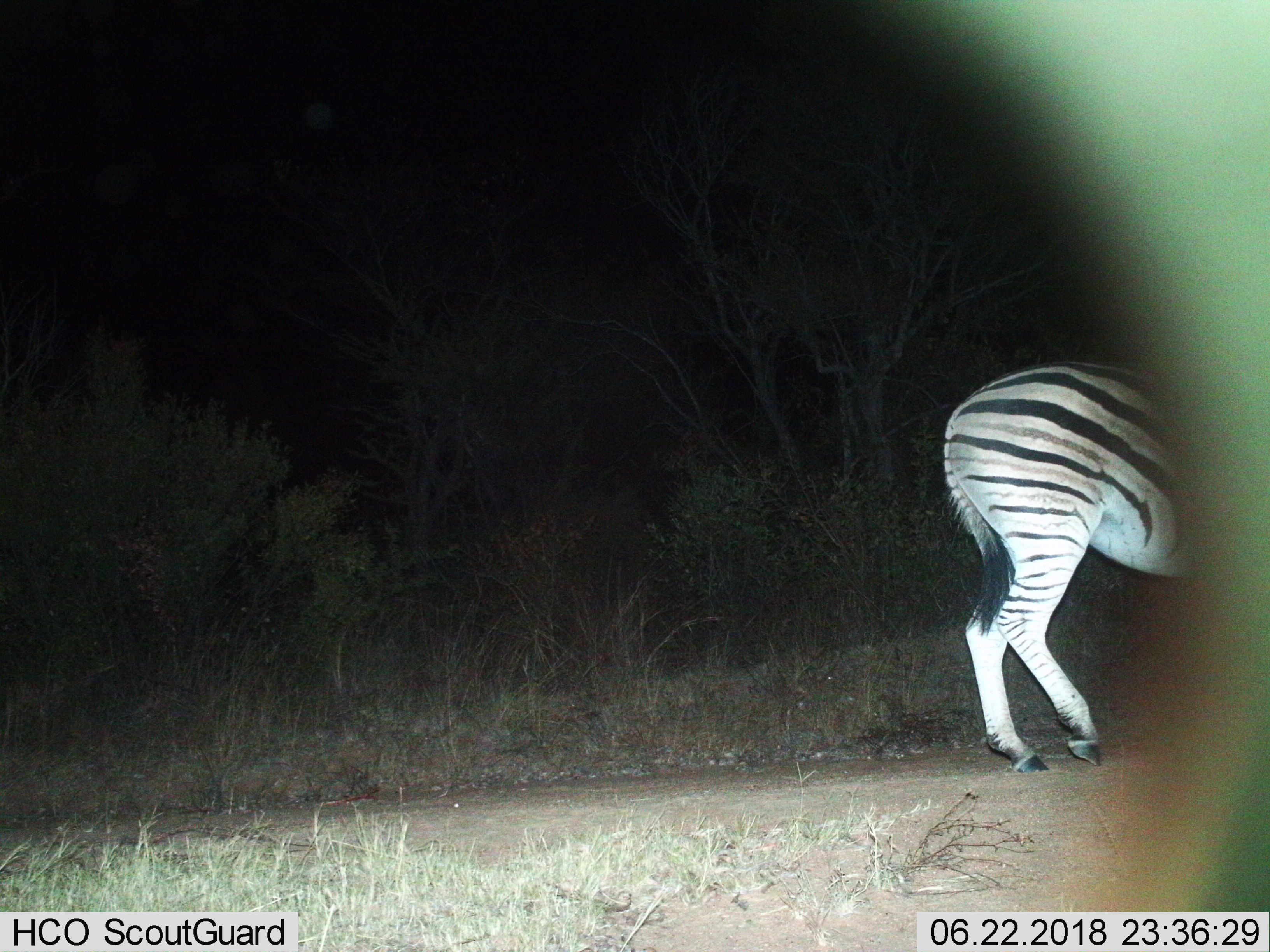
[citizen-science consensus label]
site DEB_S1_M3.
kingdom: Animalia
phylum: Chordata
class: Mammalia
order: Perissodactyla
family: Equidae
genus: Equus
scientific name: Equus quagga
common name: plains zebra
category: zebraplains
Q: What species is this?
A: Zebraplains (plains zebra) (Equus quagga).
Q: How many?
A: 1.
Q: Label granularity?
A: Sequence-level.